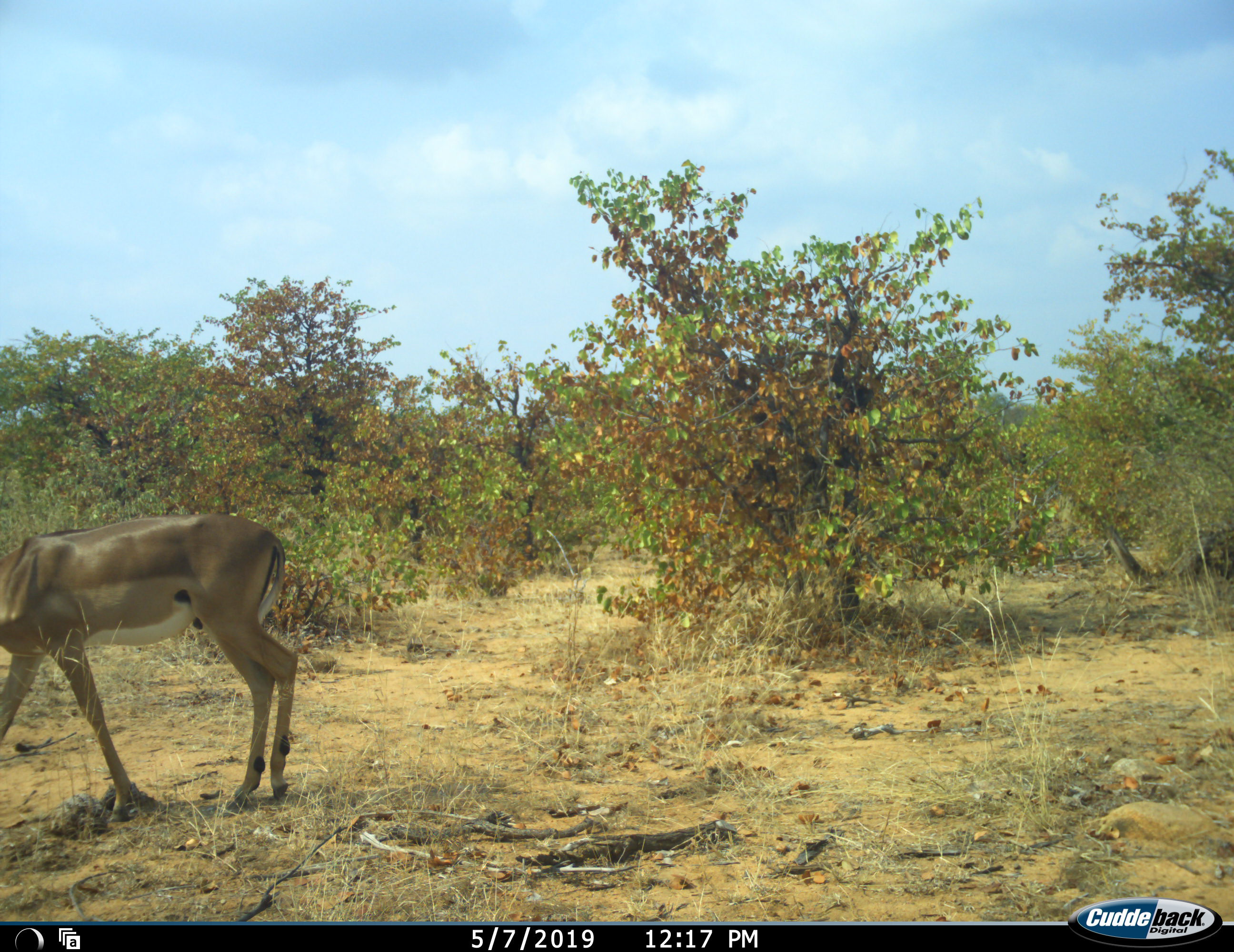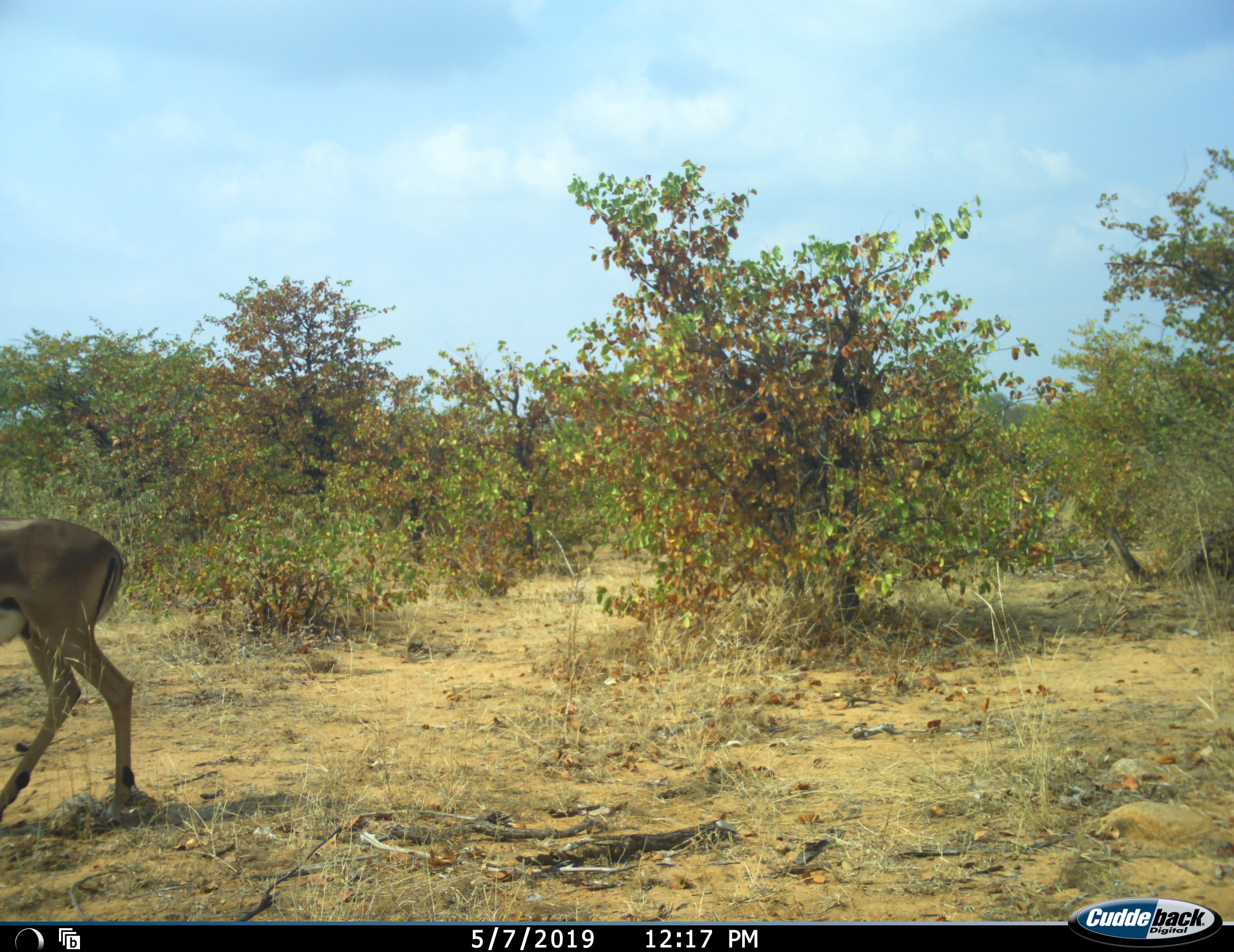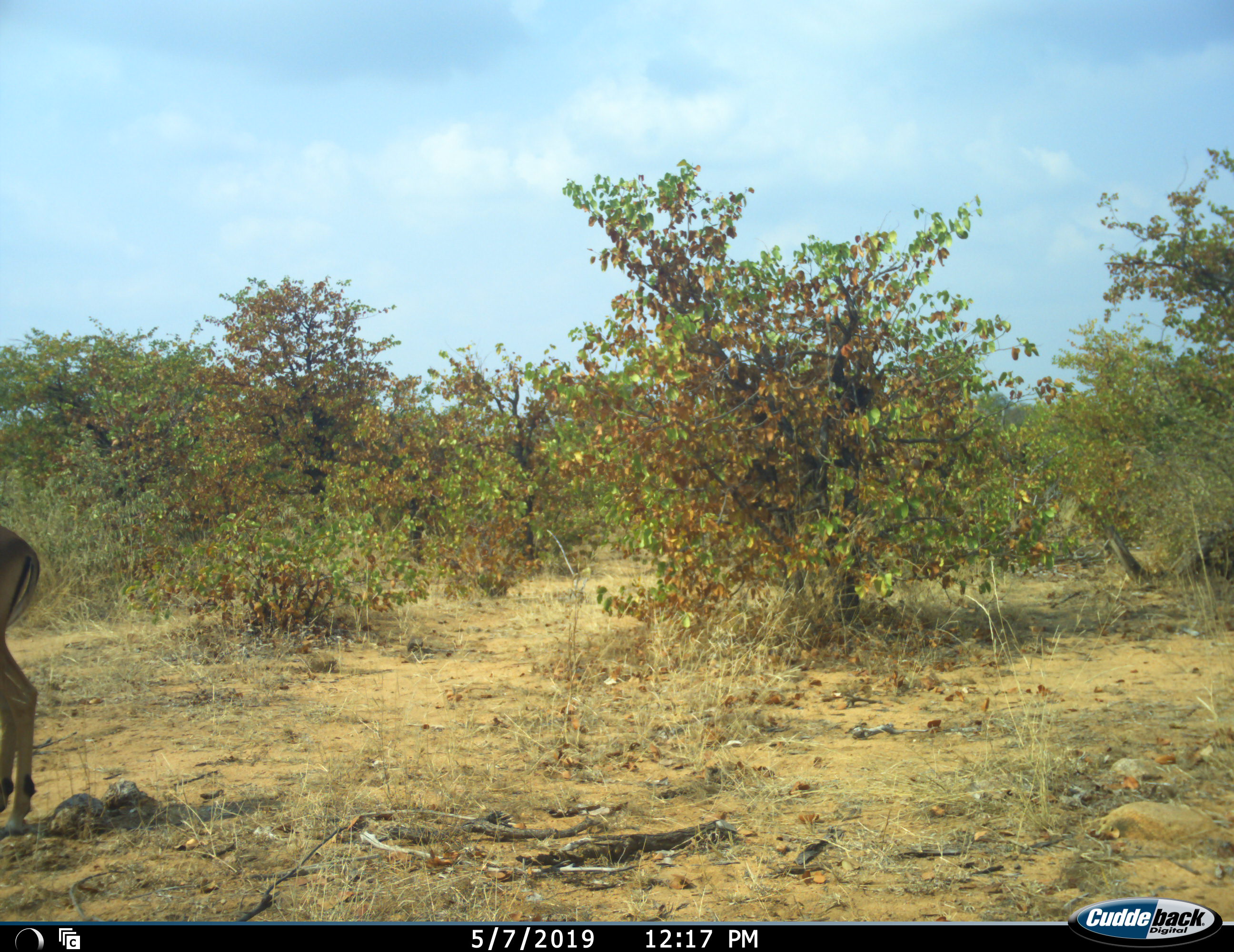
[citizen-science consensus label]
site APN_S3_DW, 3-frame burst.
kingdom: Animalia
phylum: Chordata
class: Mammalia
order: Artiodactyla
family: Bovidae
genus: Aepyceros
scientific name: Aepyceros melampus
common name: impala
Impala (Aepyceros melampus), count 1. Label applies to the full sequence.